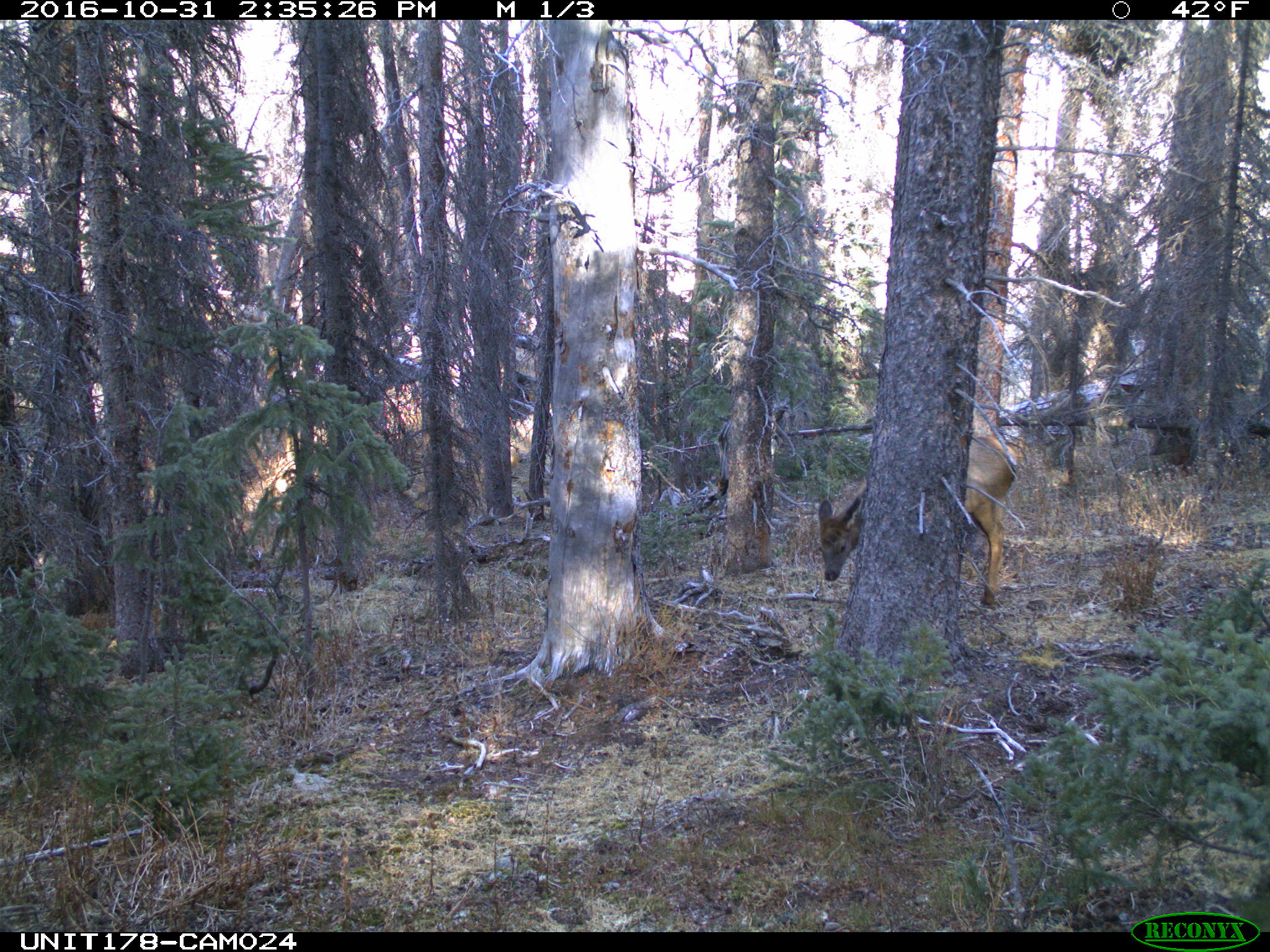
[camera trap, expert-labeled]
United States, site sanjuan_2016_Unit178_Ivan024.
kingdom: Animalia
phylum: Chordata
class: Mammalia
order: Artiodactyla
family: Cervidae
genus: Cervus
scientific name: Cervus elaphus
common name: red deer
Cervus elaphus (red deer).